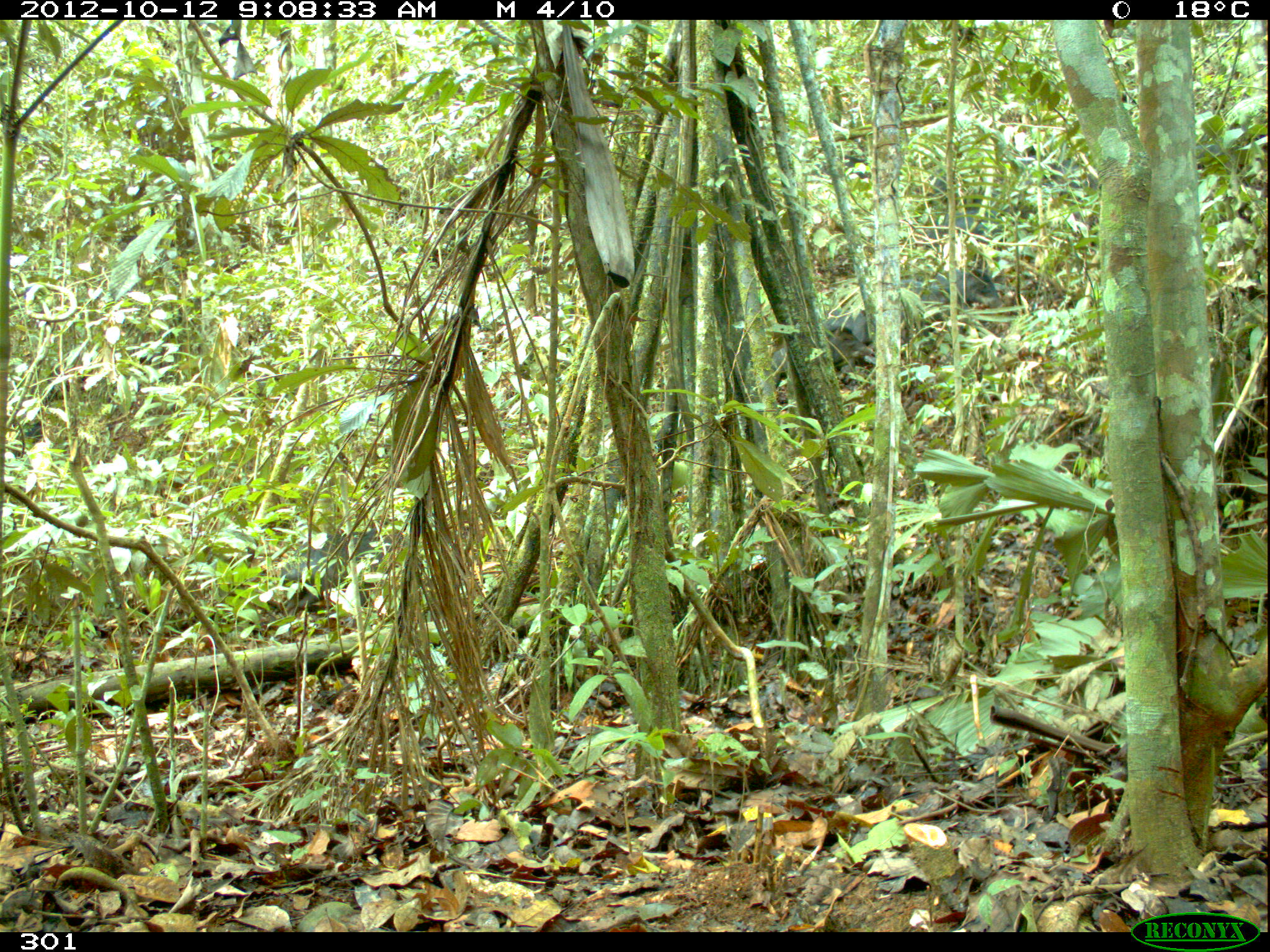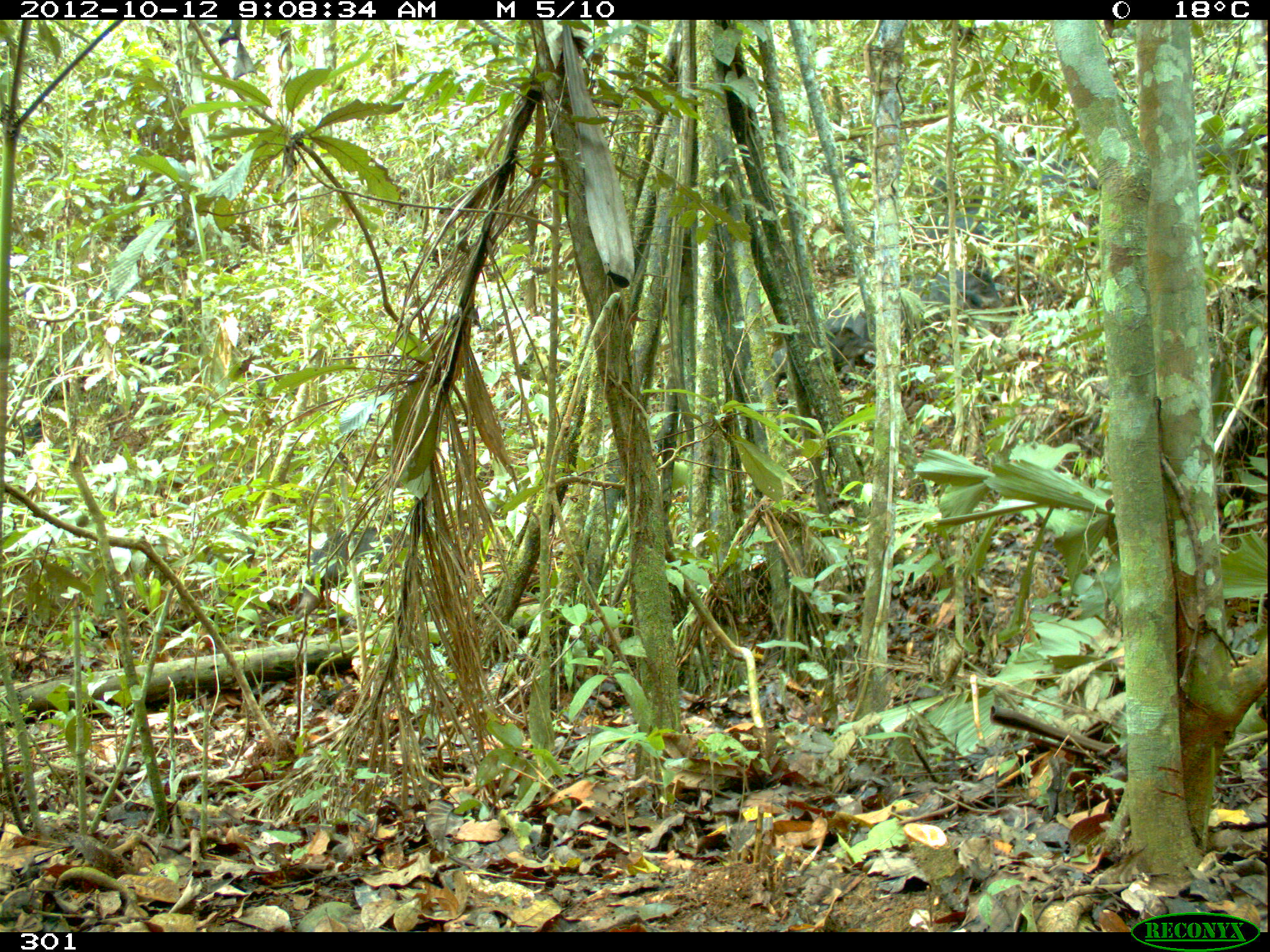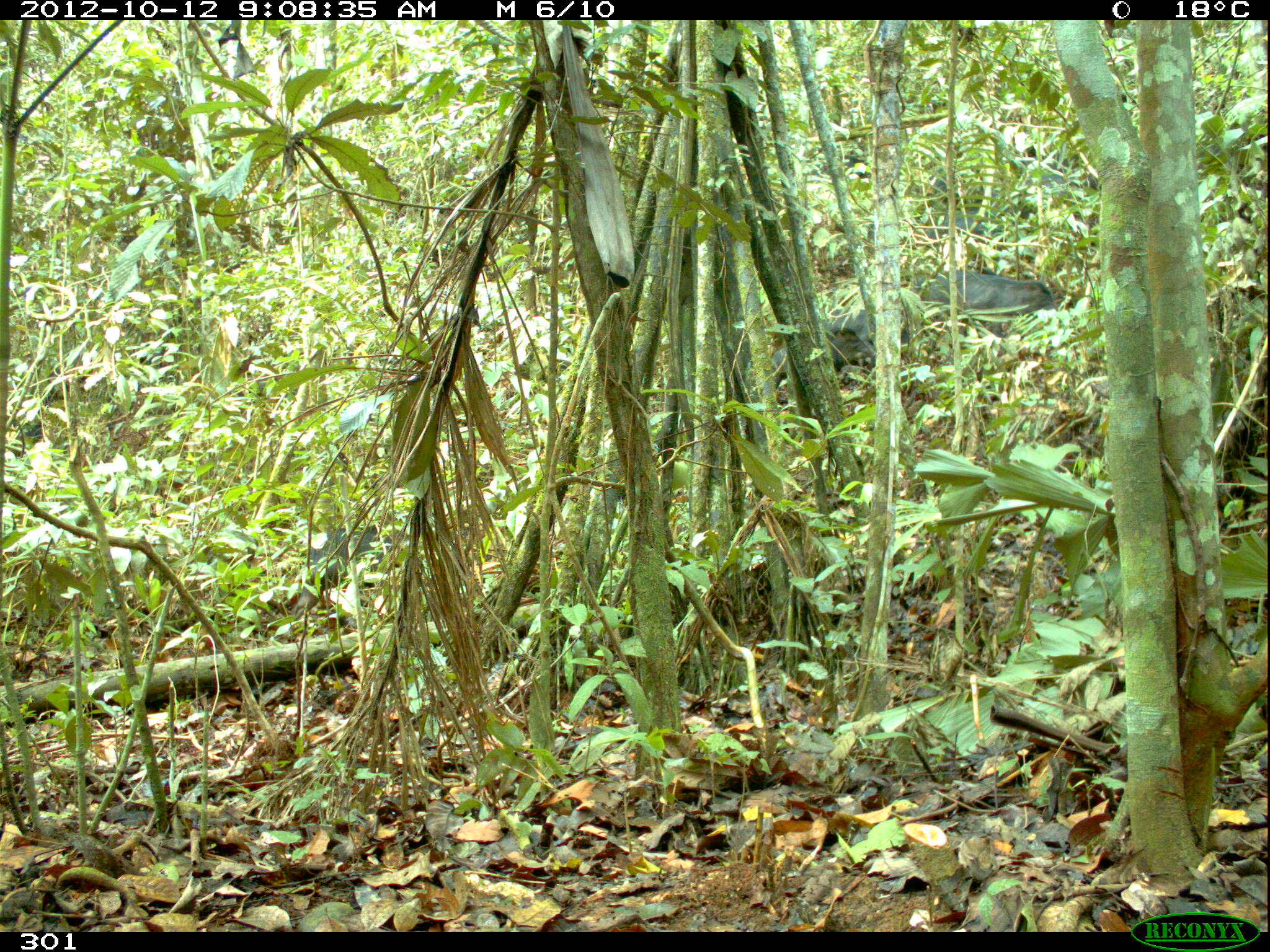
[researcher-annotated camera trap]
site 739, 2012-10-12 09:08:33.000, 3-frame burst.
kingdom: Animalia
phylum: Chordata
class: Mammalia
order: Artiodactyla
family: Tayassuidae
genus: Tayassu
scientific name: Tayassu pecari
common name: white-lipped peccary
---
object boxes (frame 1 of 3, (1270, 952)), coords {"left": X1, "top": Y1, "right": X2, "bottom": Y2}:
tayassu pecari: {"left": 280, "top": 524, "right": 406, "bottom": 617}; {"left": 867, "top": 262, "right": 1001, "bottom": 339}; {"left": 763, "top": 329, "right": 871, "bottom": 389}; {"left": 919, "top": 206, "right": 1014, "bottom": 255}; {"left": 1013, "top": 153, "right": 1096, "bottom": 200}; {"left": 818, "top": 308, "right": 877, "bottom": 364}; {"left": 806, "top": 151, "right": 871, "bottom": 185}; {"left": 922, "top": 172, "right": 970, "bottom": 190}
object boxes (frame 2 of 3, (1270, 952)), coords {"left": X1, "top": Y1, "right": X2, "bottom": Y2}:
tayassu pecari: {"left": 280, "top": 524, "right": 406, "bottom": 617}; {"left": 867, "top": 262, "right": 1001, "bottom": 339}; {"left": 763, "top": 329, "right": 871, "bottom": 389}; {"left": 919, "top": 206, "right": 1014, "bottom": 255}; {"left": 1013, "top": 153, "right": 1096, "bottom": 200}; {"left": 818, "top": 308, "right": 877, "bottom": 364}; {"left": 806, "top": 151, "right": 871, "bottom": 185}; {"left": 922, "top": 172, "right": 970, "bottom": 190}